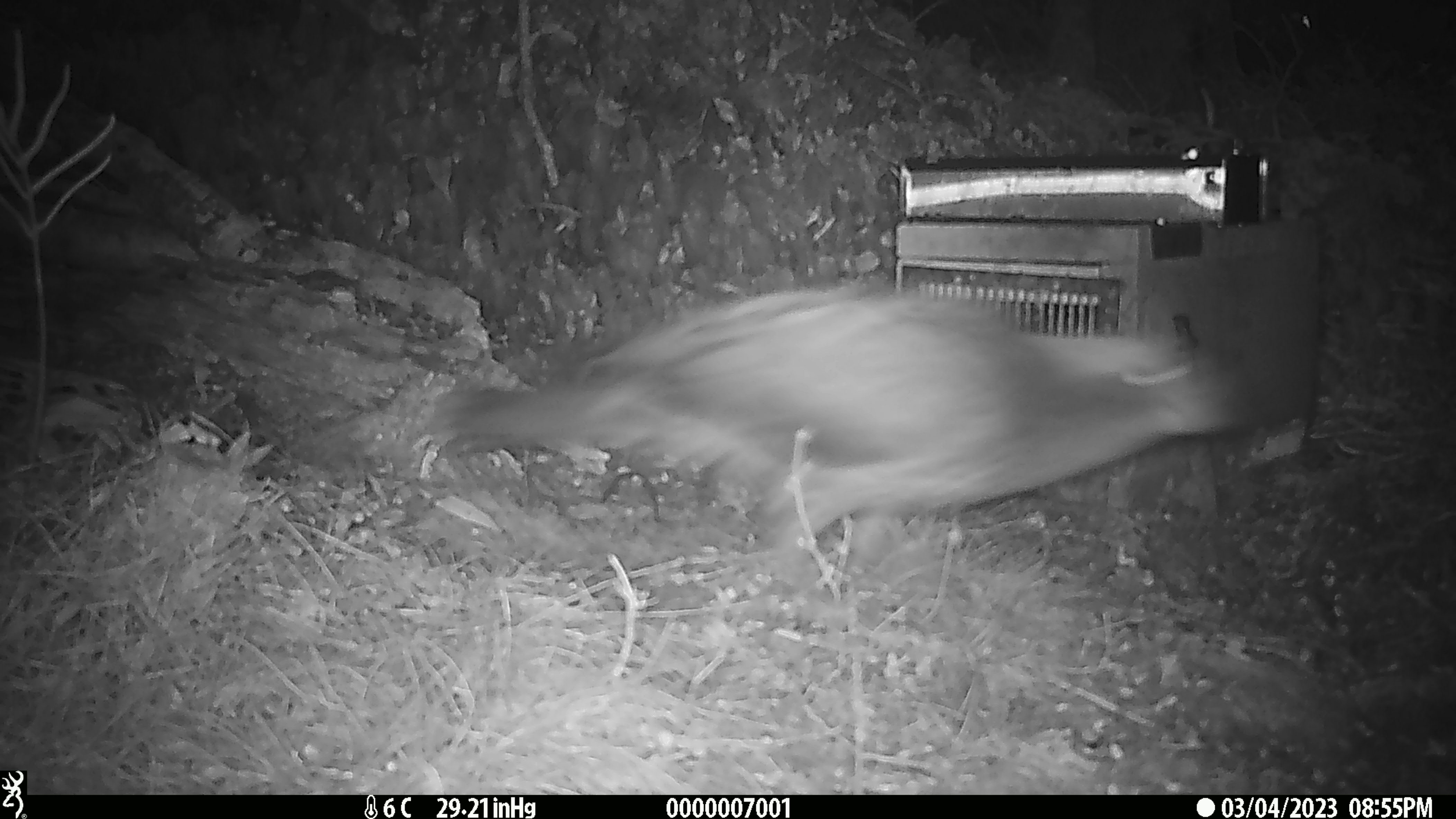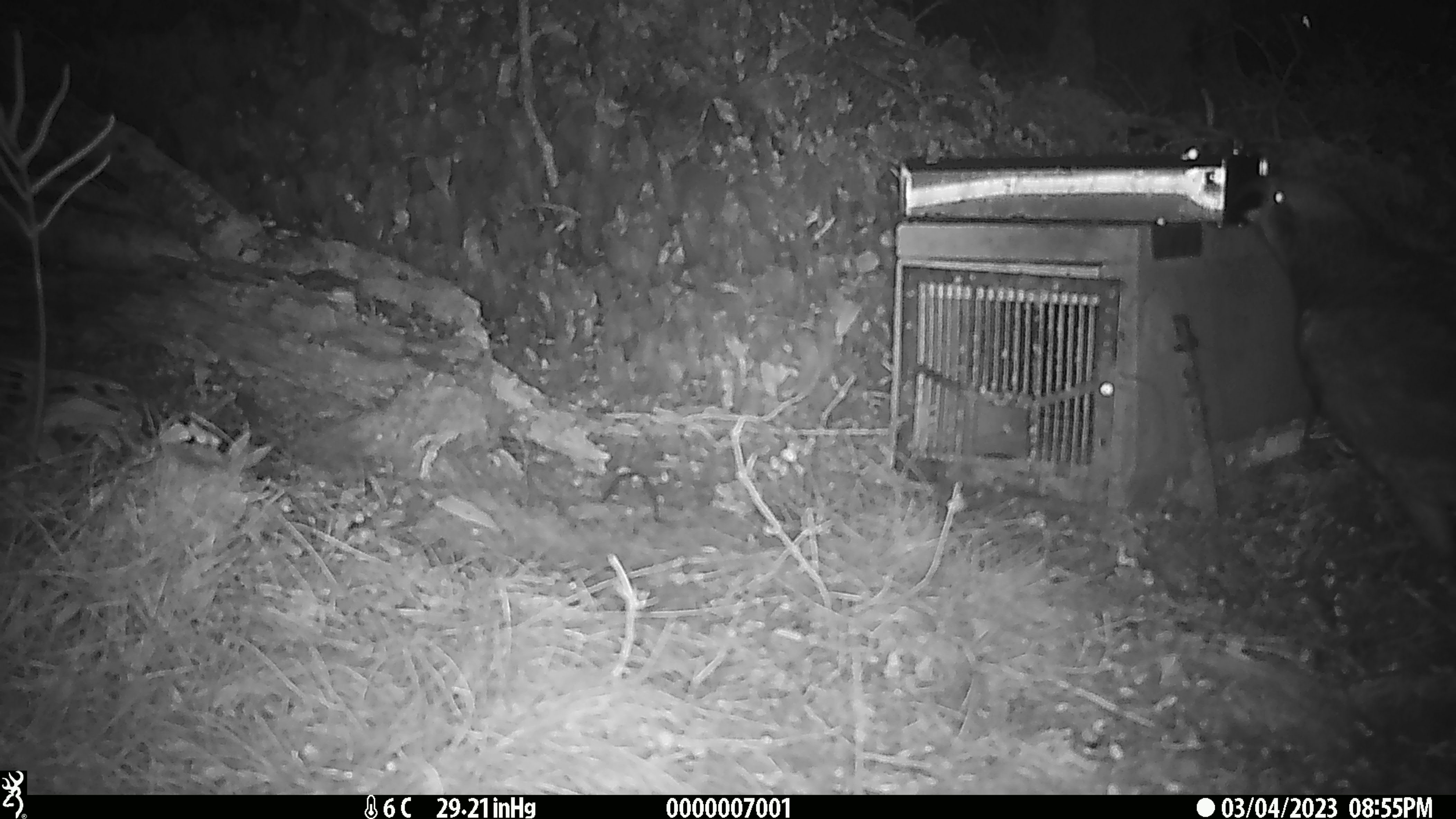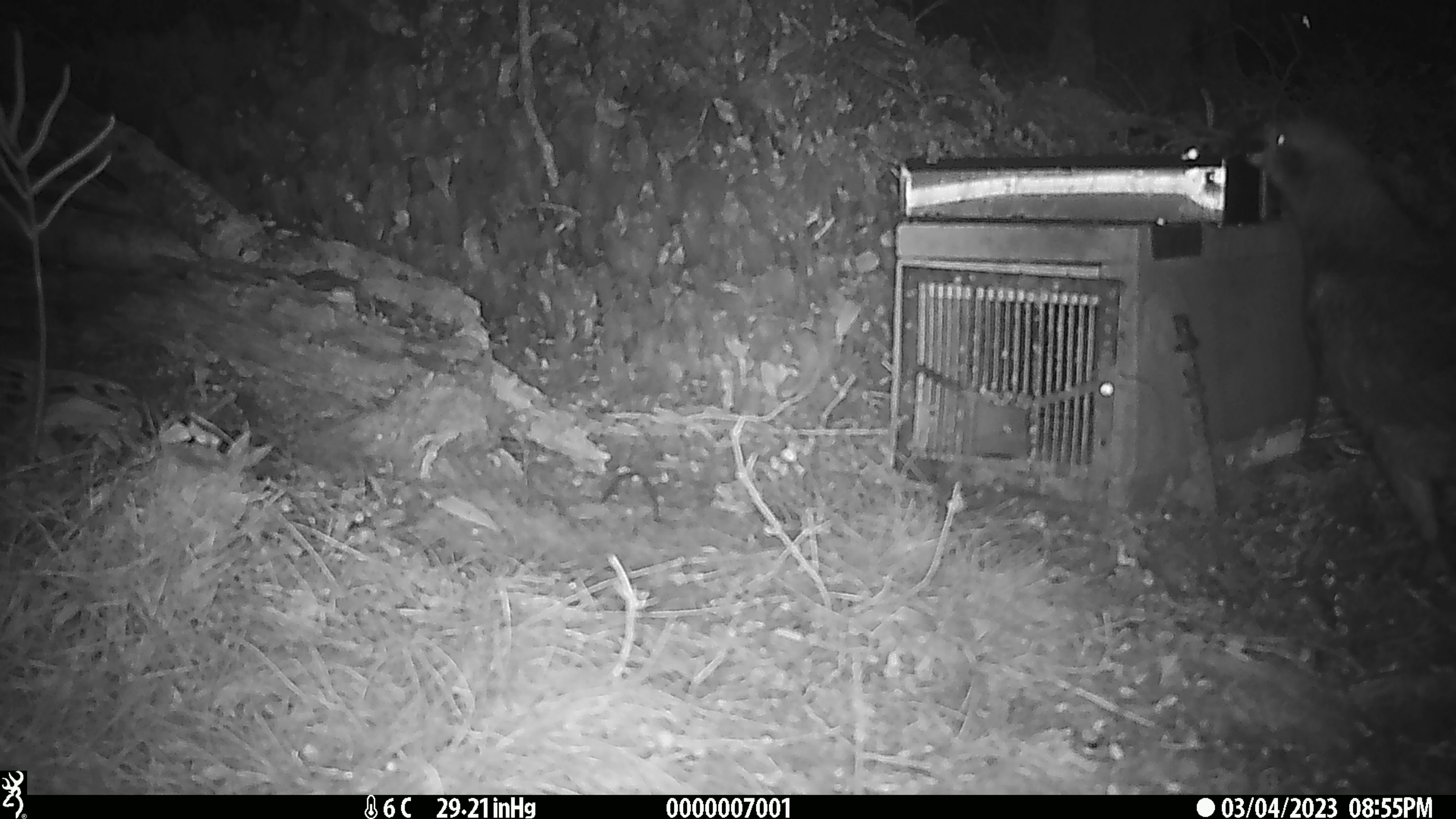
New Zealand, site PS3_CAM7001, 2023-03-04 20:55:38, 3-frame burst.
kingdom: Animalia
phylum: Chordata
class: Aves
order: Psittaciformes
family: Strigopidae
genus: Nestor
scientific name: Nestor notabilis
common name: kea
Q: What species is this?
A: Kea (Nestor notabilis).